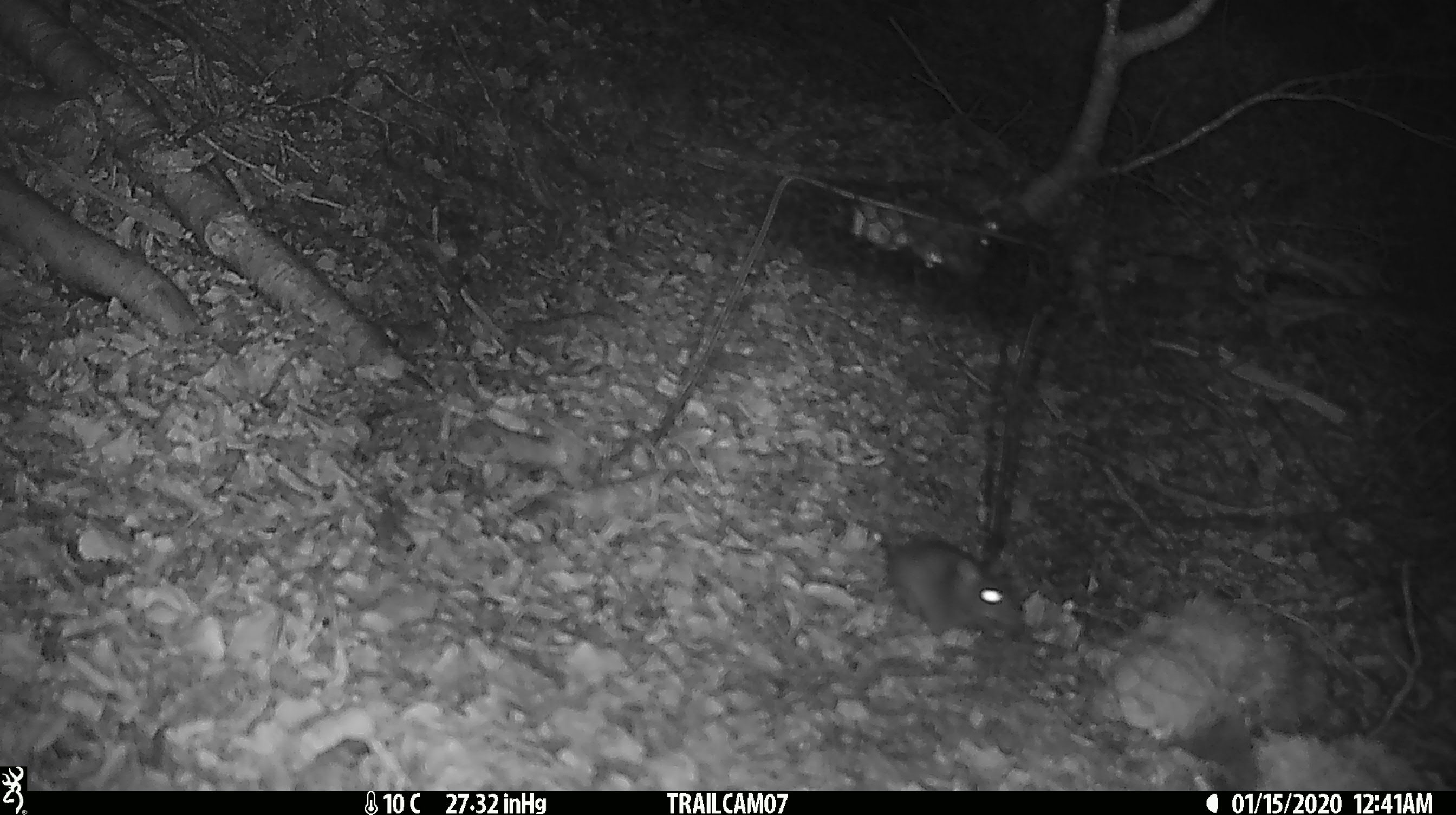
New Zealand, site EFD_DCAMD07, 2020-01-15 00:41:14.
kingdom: Animalia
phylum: Chordata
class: Mammalia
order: Rodentia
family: Muridae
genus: Mus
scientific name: Mus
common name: mouse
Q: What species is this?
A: Mouse (Mus).